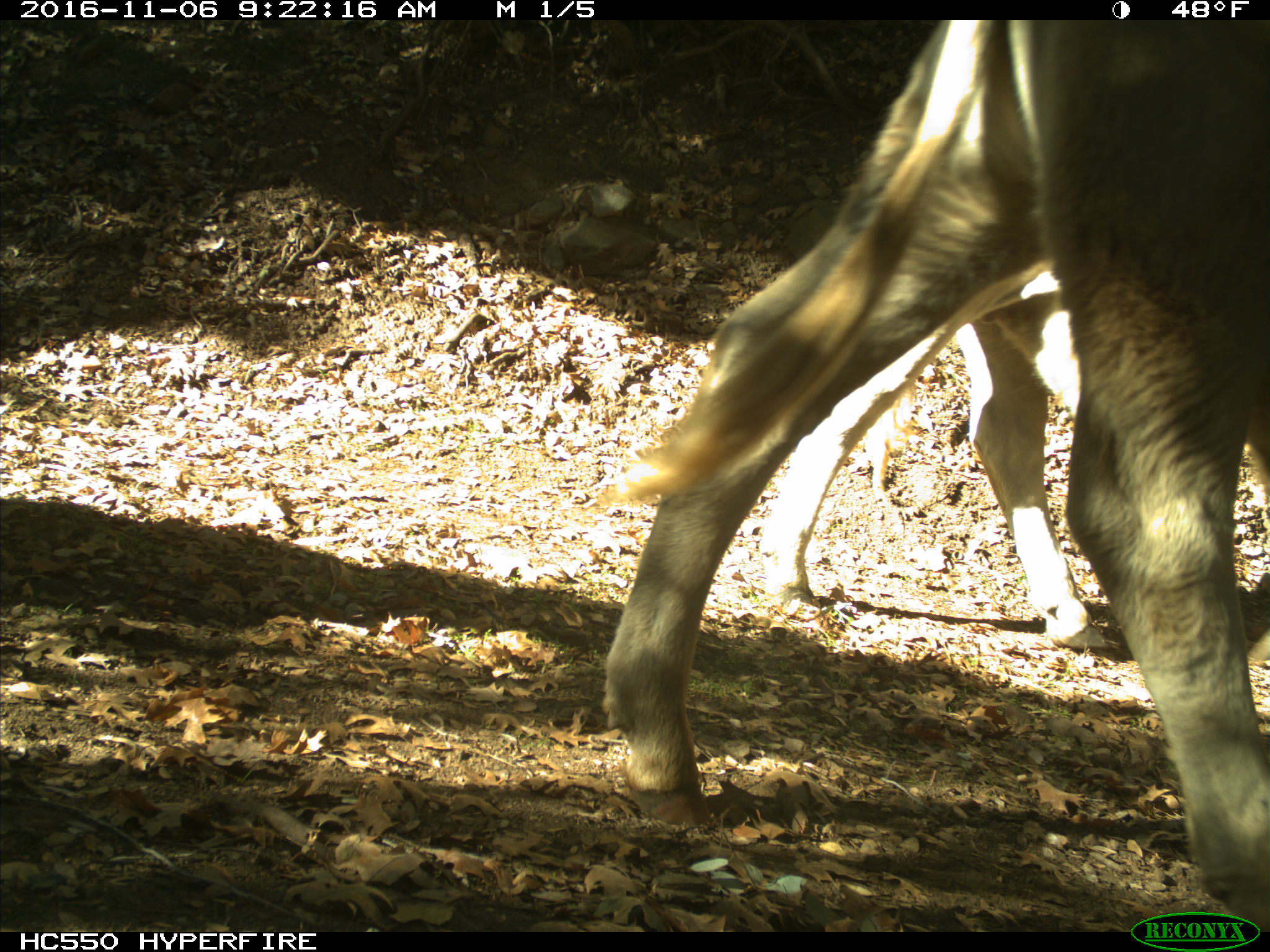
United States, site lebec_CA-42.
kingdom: Animalia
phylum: Chordata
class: Mammalia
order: Artiodactyla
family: Bovidae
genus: Bos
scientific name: Bos taurus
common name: domestic cow